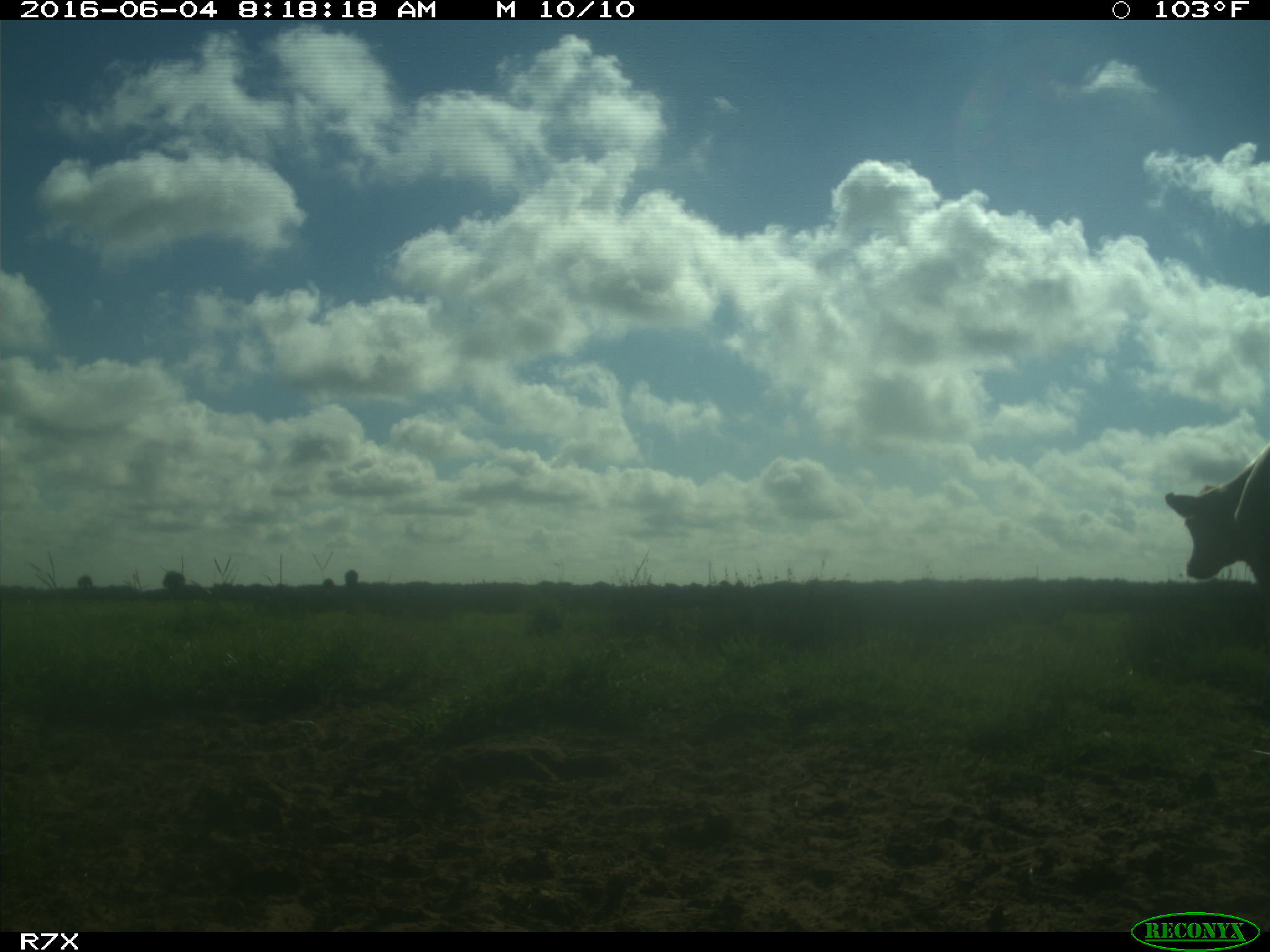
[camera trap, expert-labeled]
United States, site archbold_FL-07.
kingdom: Animalia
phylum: Chordata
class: Mammalia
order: Artiodactyla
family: Bovidae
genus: Bos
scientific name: Bos taurus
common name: domestic cow